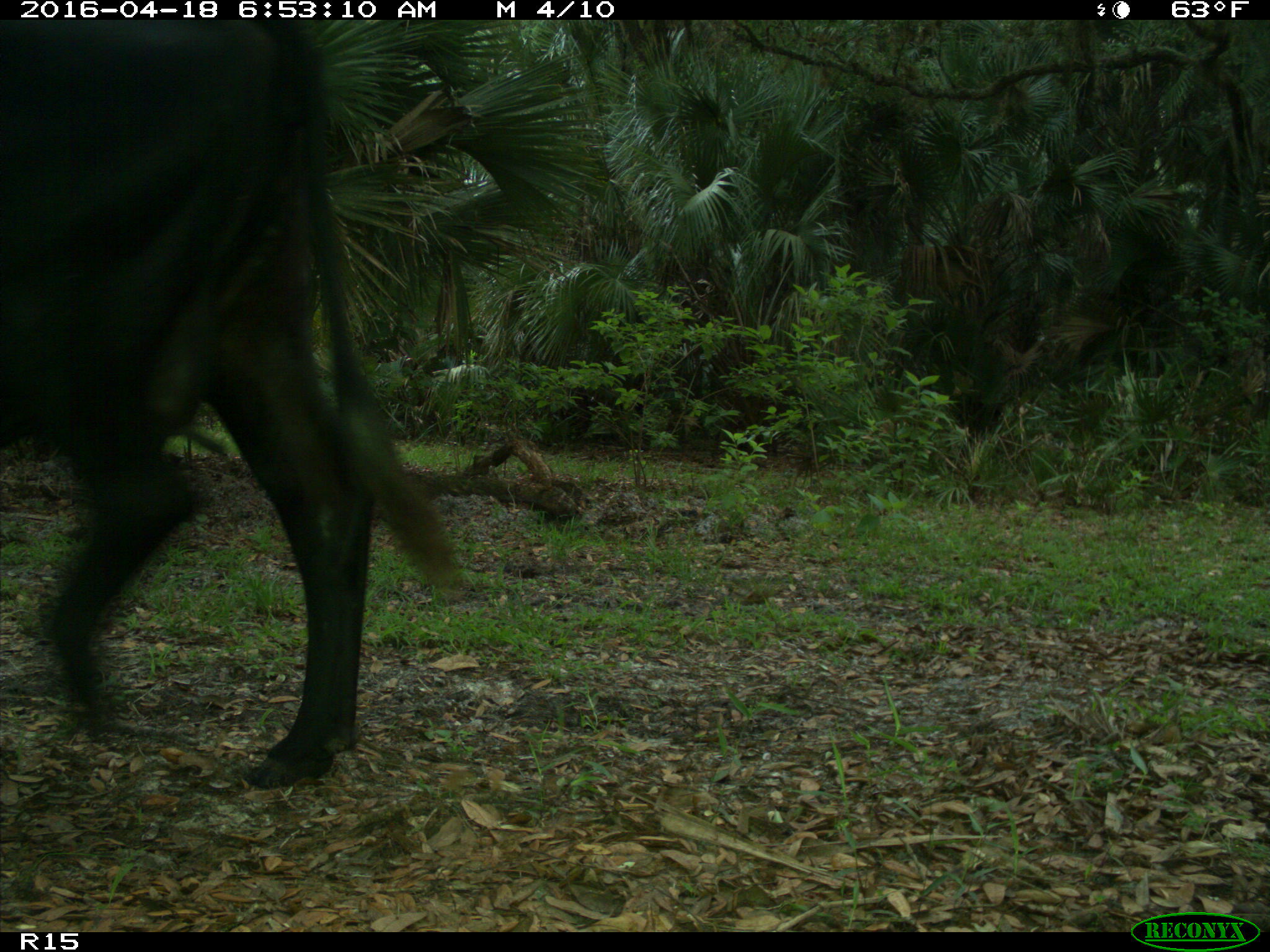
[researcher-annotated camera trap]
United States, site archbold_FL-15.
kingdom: Animalia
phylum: Chordata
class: Mammalia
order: Artiodactyla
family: Bovidae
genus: Bos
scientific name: Bos taurus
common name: domestic cow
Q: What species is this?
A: Bos taurus (domestic cow).